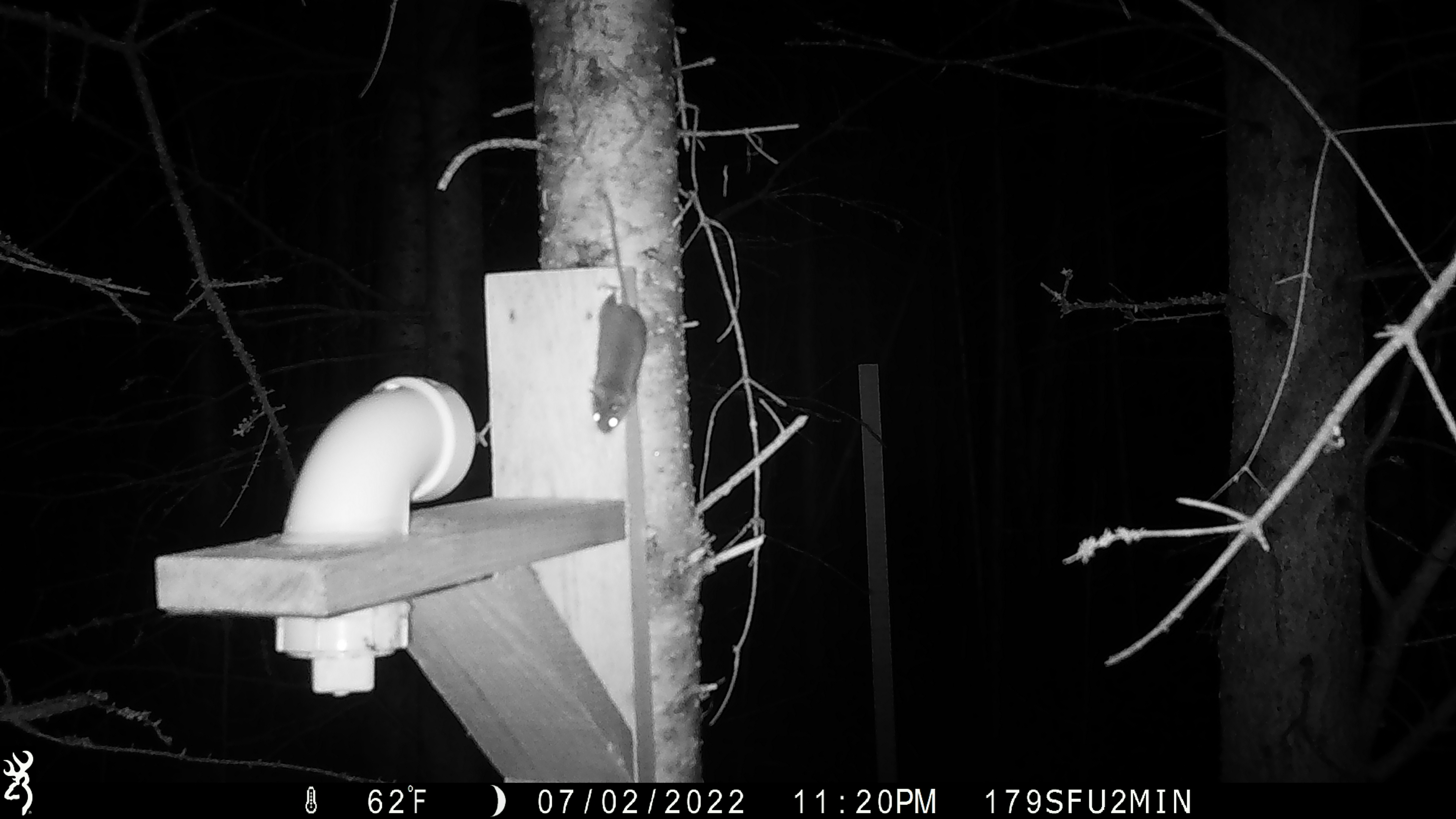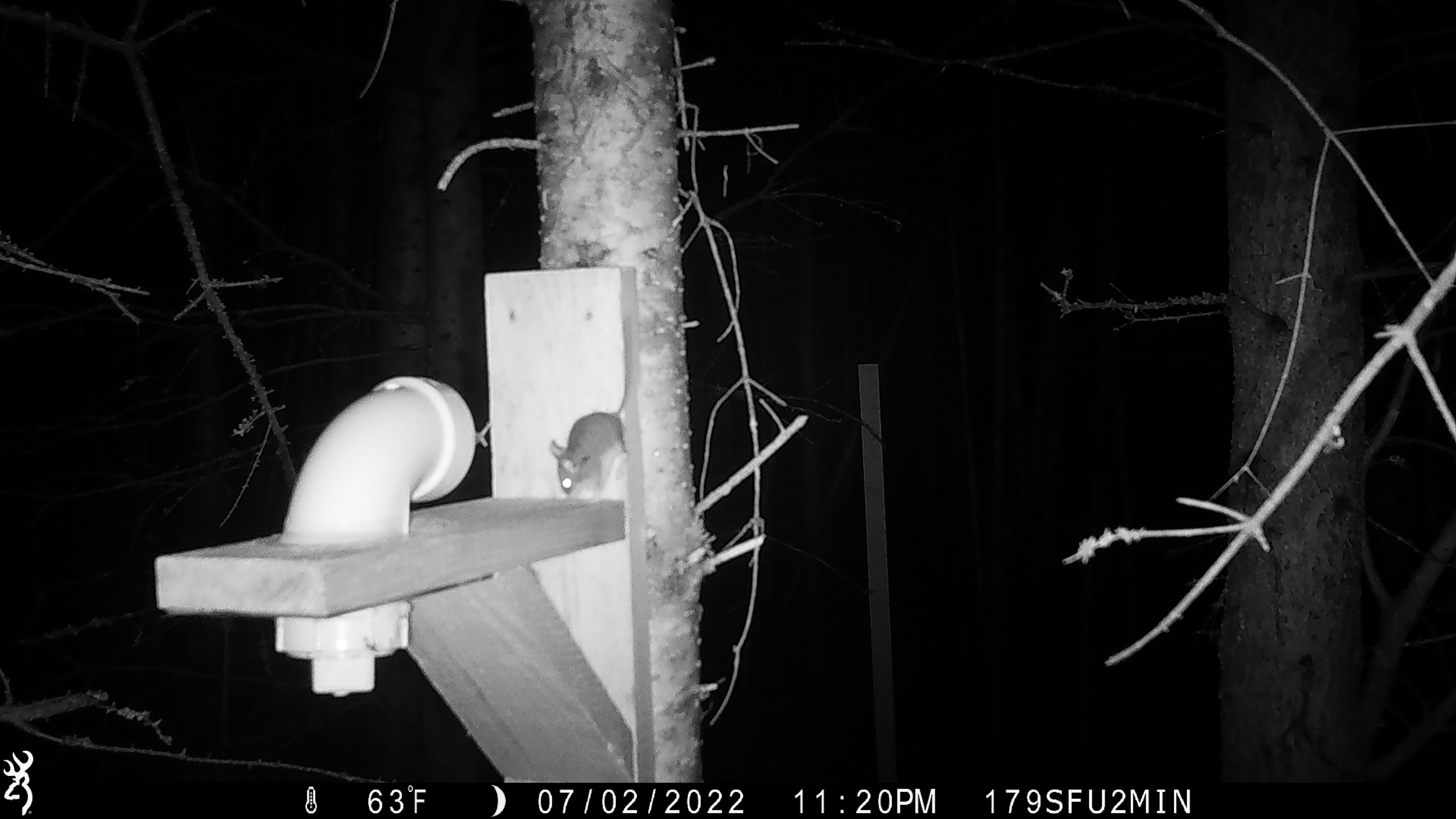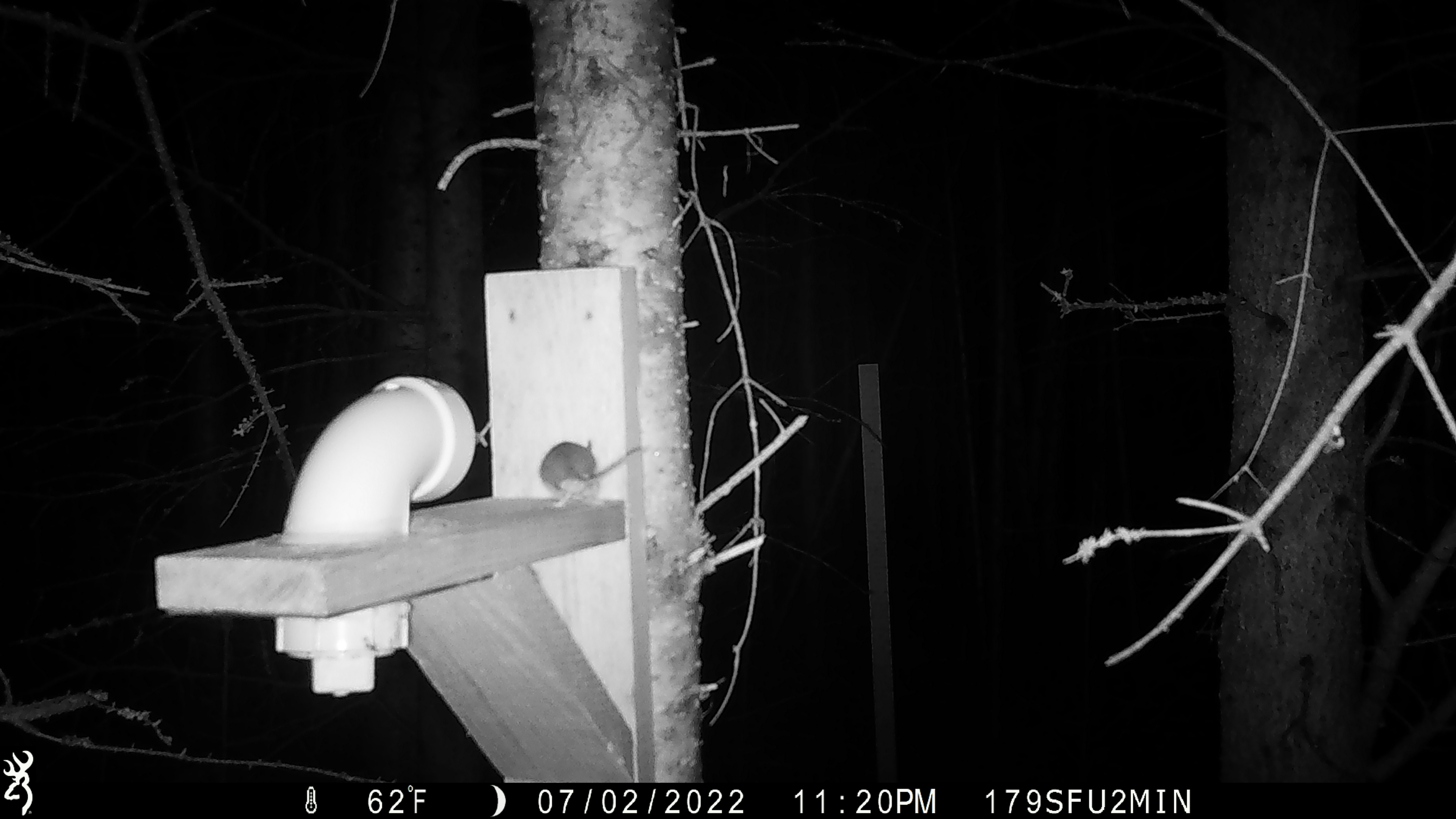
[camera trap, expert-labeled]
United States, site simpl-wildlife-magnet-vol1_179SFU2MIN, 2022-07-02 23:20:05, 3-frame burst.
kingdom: Animalia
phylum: Chordata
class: Mammalia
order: Rodentia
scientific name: Rodentia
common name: mouse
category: mouse sp.